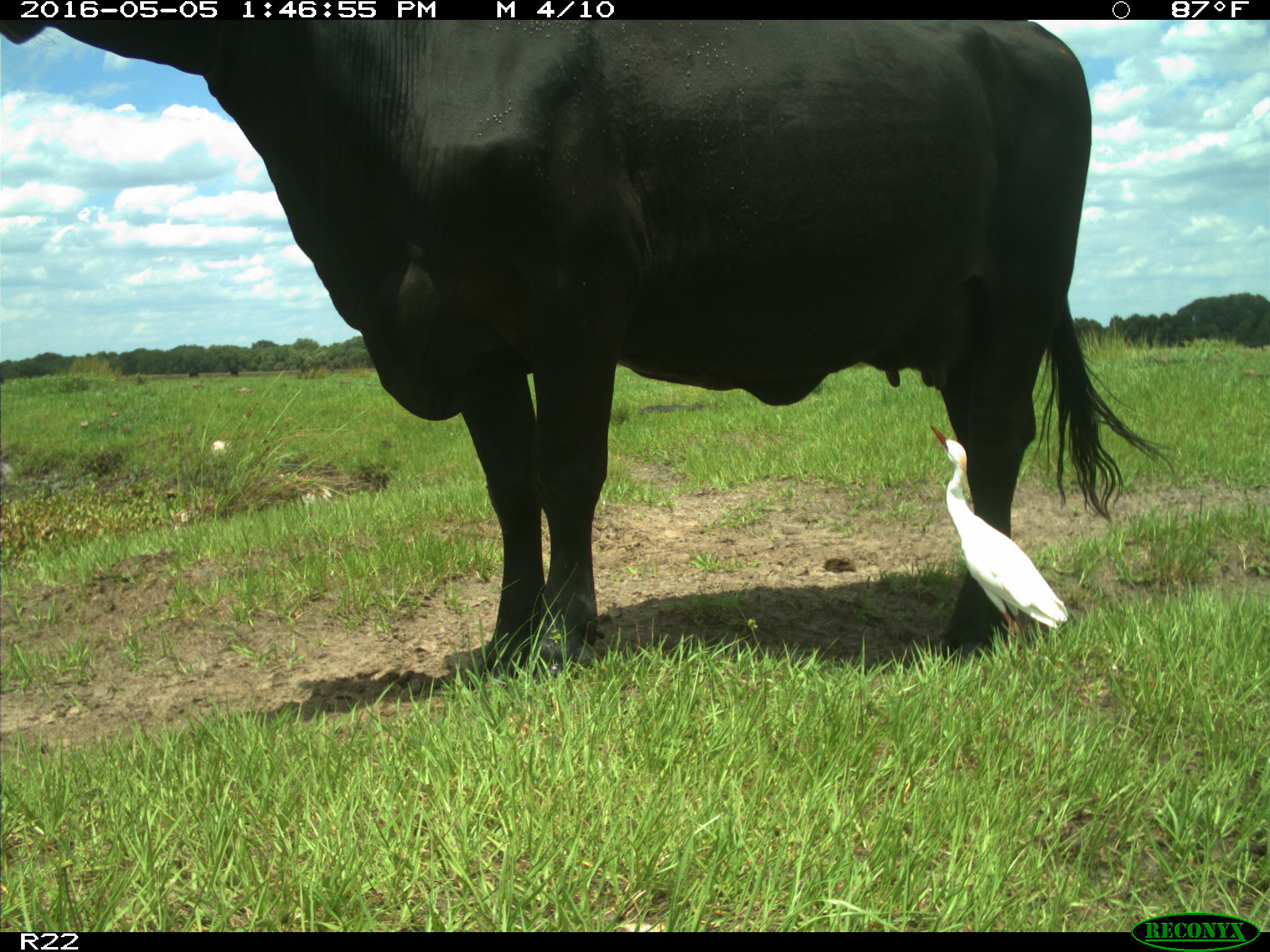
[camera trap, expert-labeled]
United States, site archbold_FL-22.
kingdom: Animalia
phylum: Chordata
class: Mammalia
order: Artiodactyla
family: Bovidae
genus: Bos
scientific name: Bos taurus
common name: domestic cow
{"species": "Bos taurus (domestic cow)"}